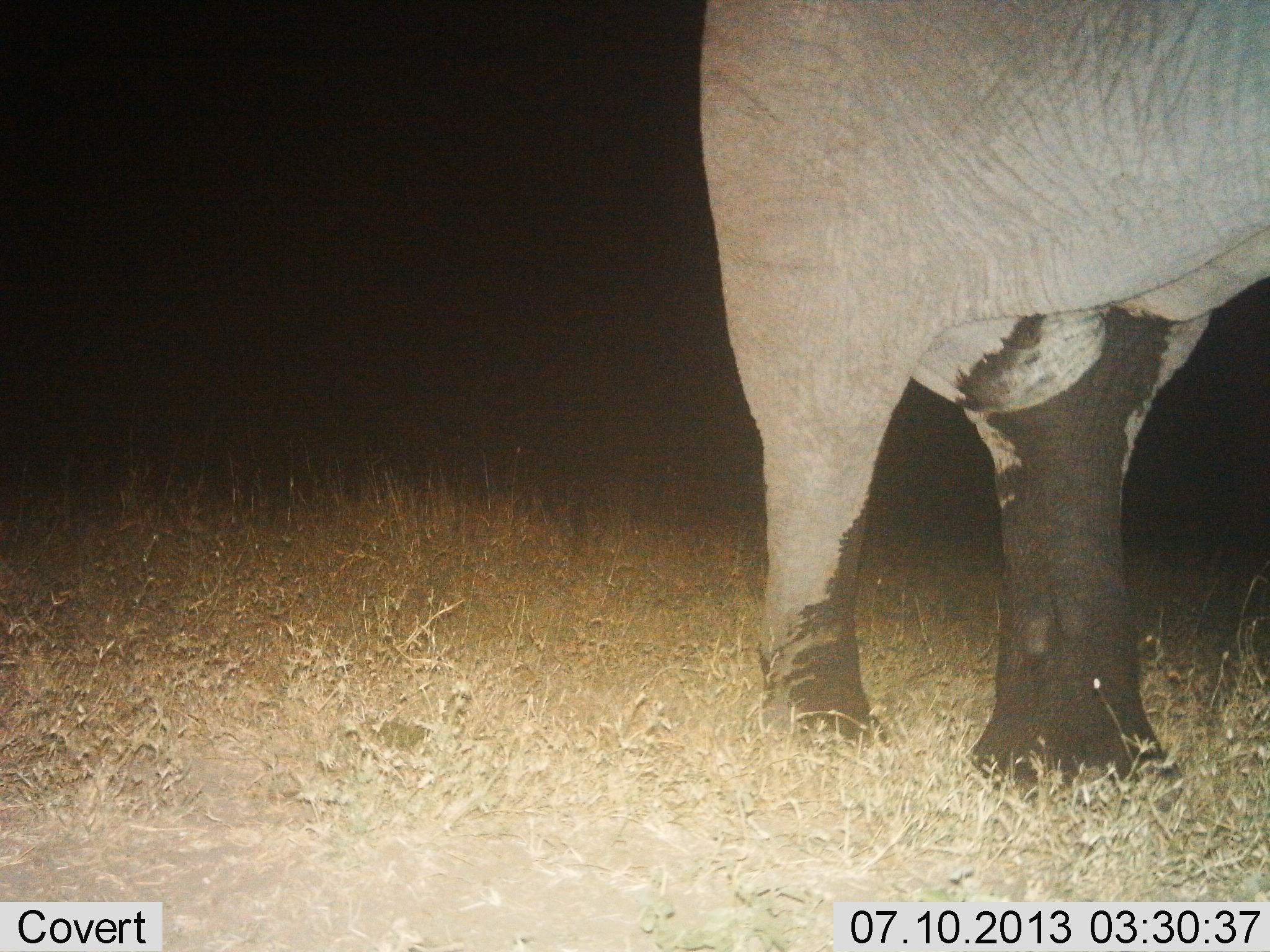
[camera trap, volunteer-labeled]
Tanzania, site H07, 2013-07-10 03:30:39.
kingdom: Animalia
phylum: Chordata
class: Mammalia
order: Proboscidea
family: Elephantidae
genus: Loxodonta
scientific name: Loxodonta africana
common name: african bush elephant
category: elephant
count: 1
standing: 87%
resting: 0%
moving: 13%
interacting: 0%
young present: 0%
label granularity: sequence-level